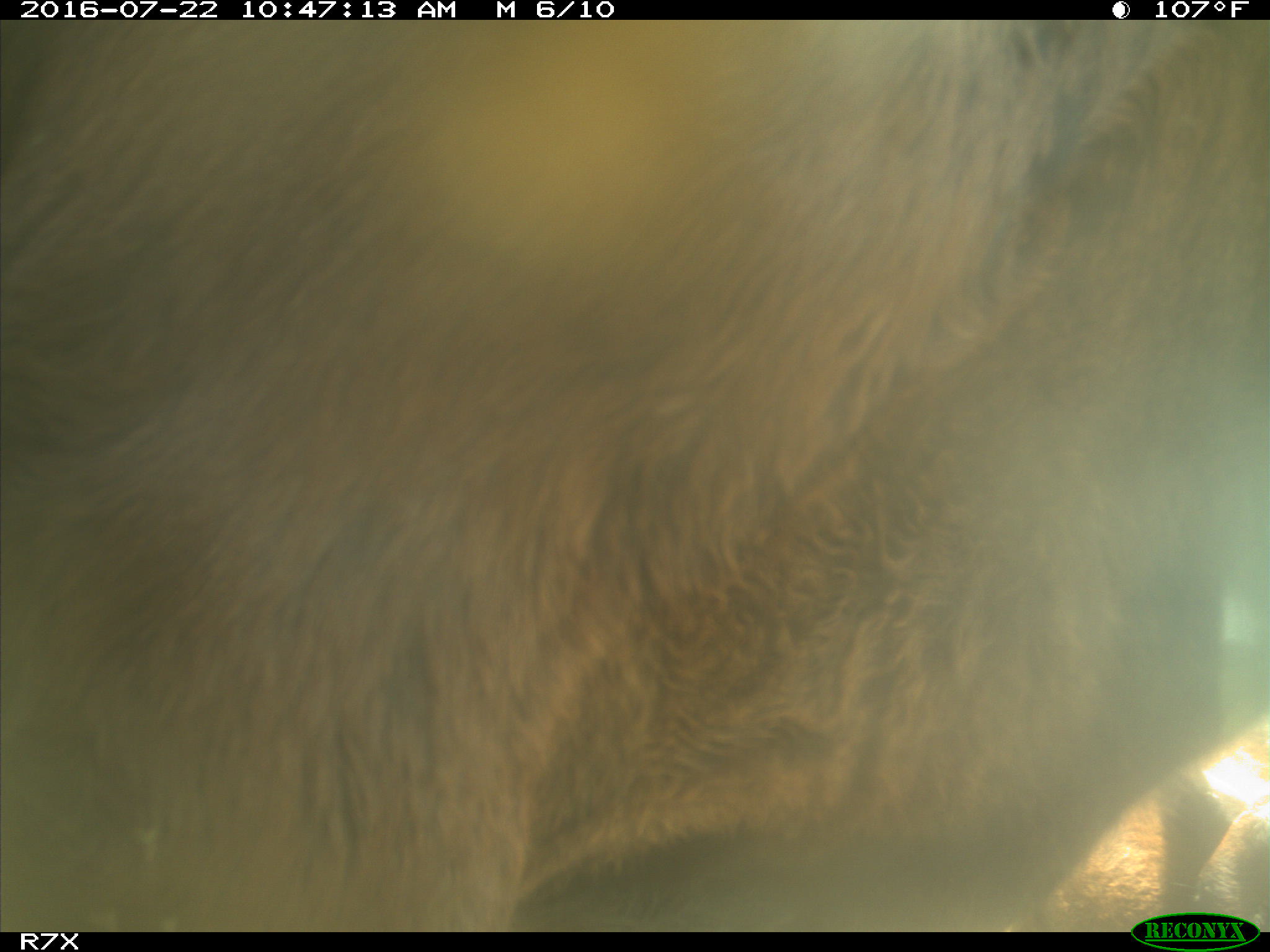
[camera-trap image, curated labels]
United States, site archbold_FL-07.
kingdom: Animalia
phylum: Chordata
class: Mammalia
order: Artiodactyla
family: Bovidae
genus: Bos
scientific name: Bos taurus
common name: domestic cow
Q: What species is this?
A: Bos taurus (domestic cow).